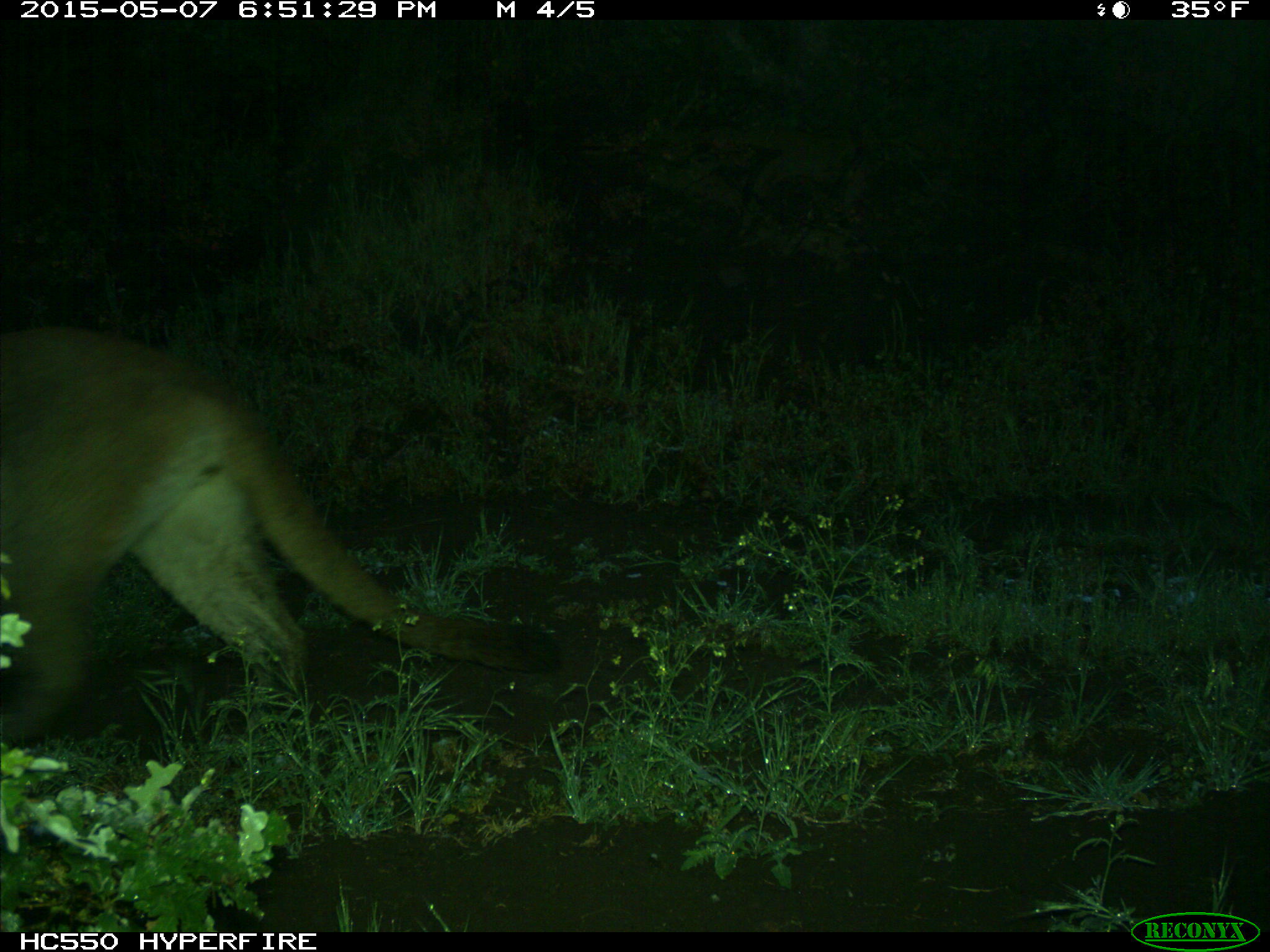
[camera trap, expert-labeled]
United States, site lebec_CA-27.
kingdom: Animalia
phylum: Chordata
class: Mammalia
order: Carnivora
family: Felidae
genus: Puma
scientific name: Puma concolor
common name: mountain lion